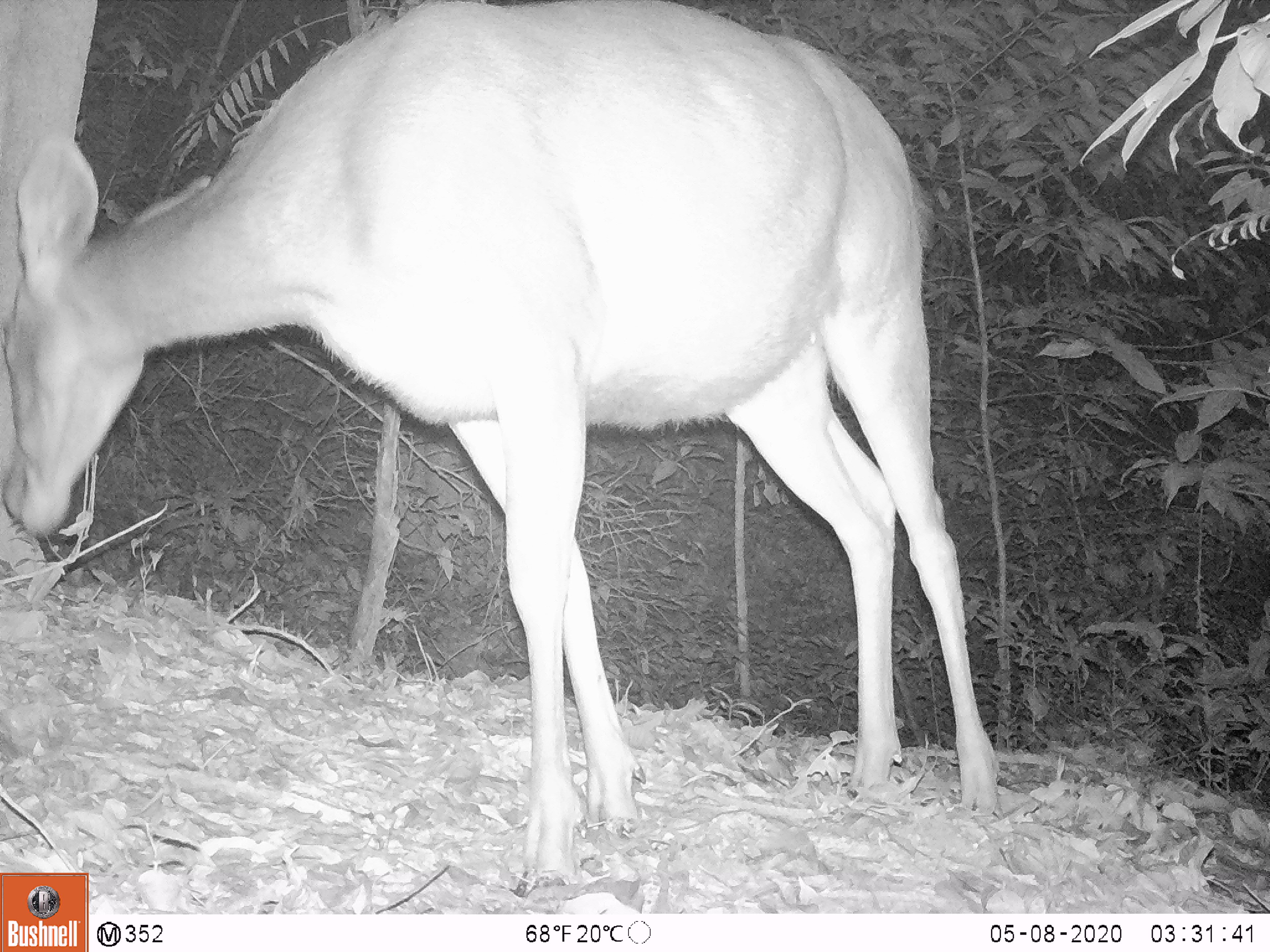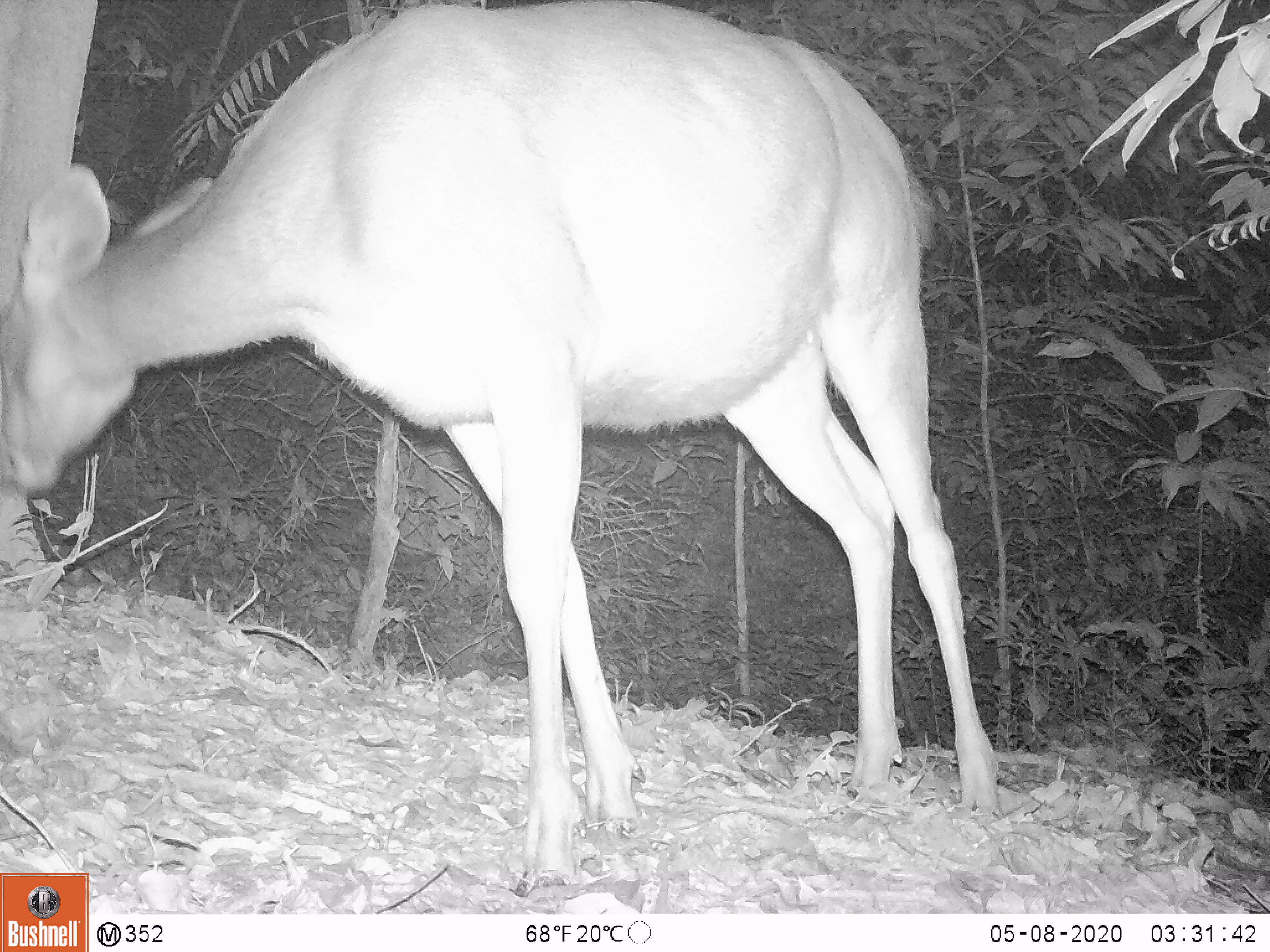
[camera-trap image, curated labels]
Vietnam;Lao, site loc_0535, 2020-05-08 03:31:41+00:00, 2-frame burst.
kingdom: Animalia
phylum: Chordata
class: Mammalia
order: Artiodactyla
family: Cervidae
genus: Rusa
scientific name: Rusa unicolor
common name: sambar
Sambar (Rusa unicolor). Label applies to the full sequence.